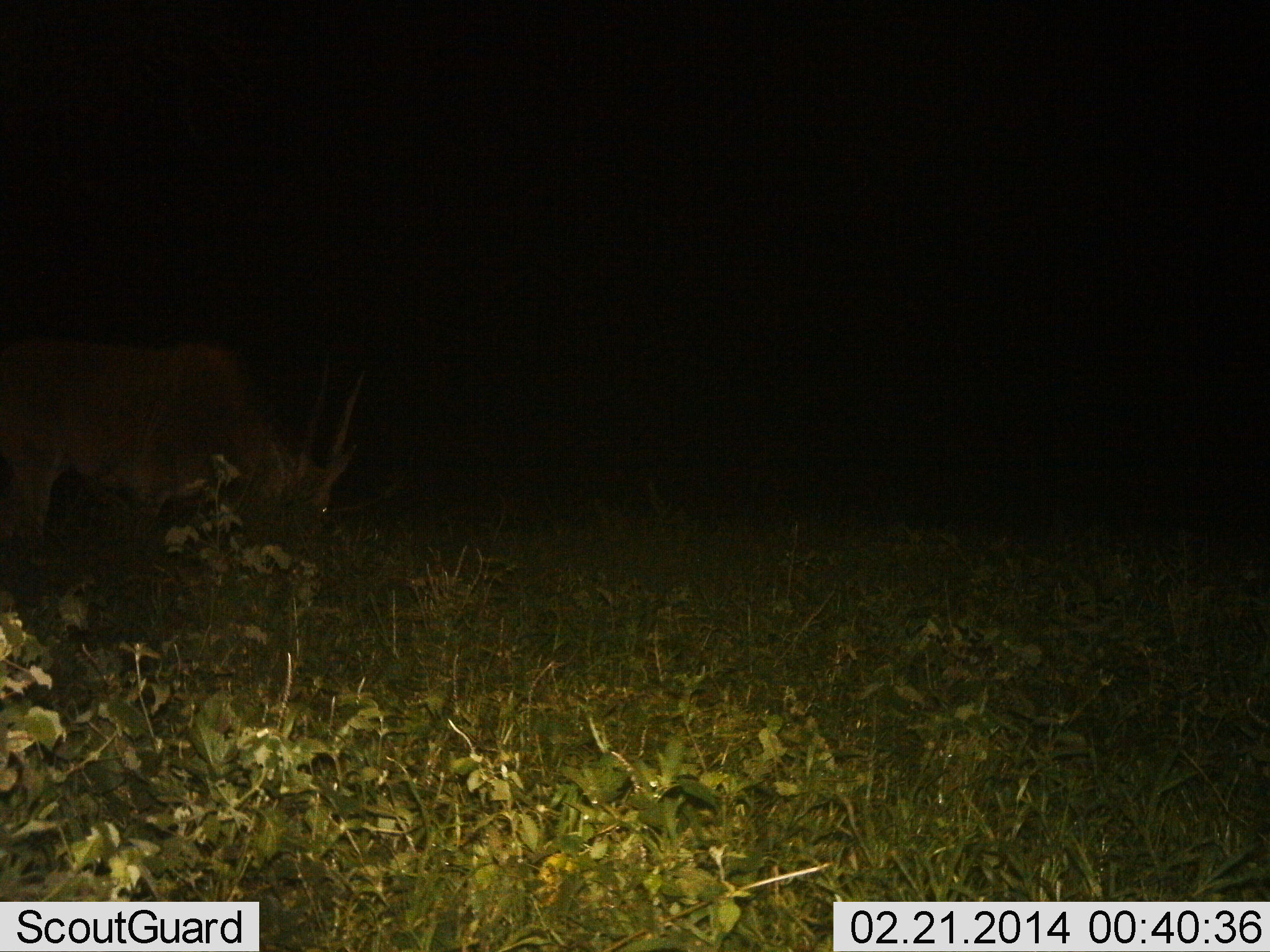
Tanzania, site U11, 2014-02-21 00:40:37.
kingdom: Animalia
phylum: Chordata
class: Mammalia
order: Artiodactyla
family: Bovidae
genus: Tragelaphus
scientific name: Tragelaphus oryx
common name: eland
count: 1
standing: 10%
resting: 0%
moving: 0%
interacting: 0%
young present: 0%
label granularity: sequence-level